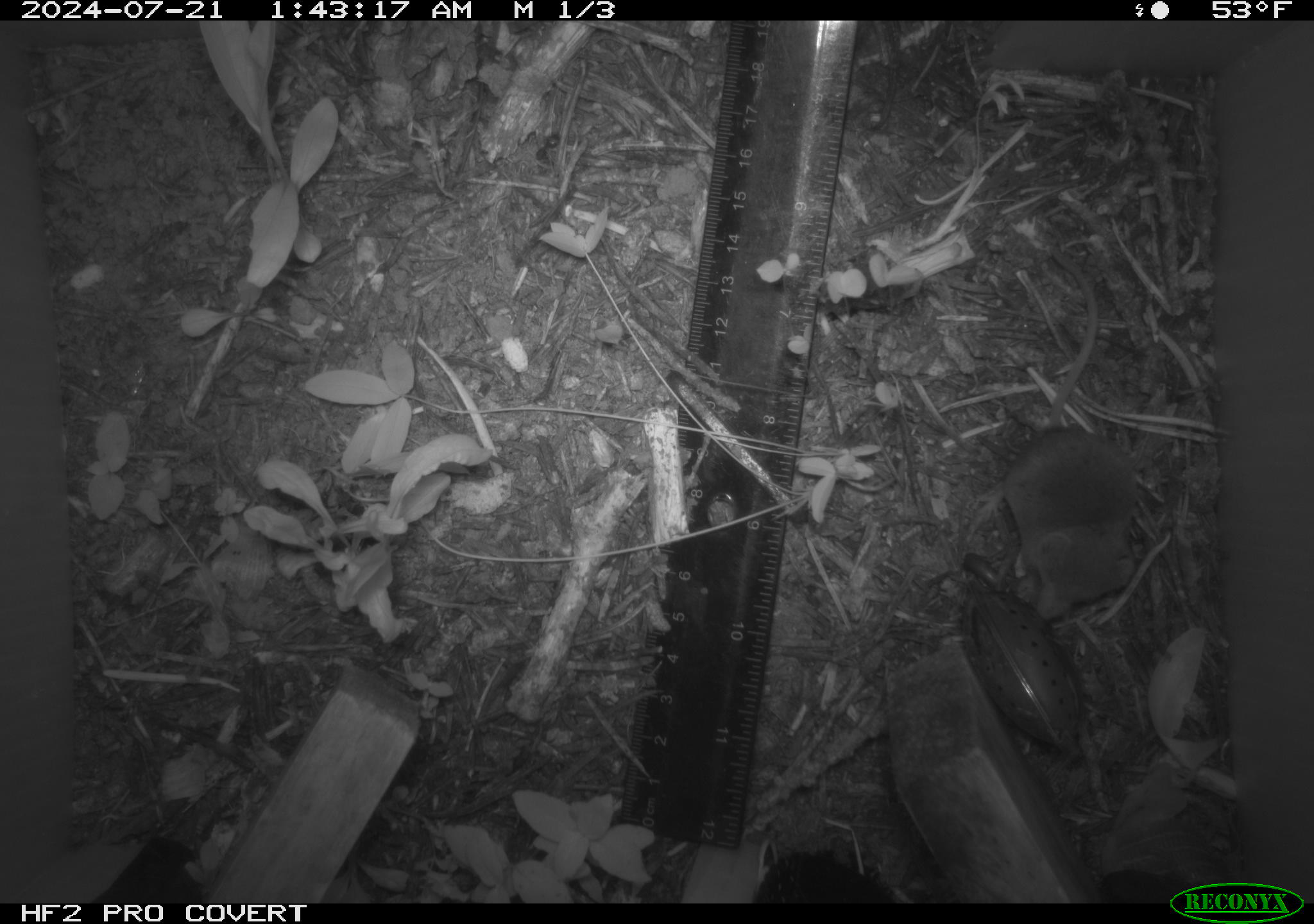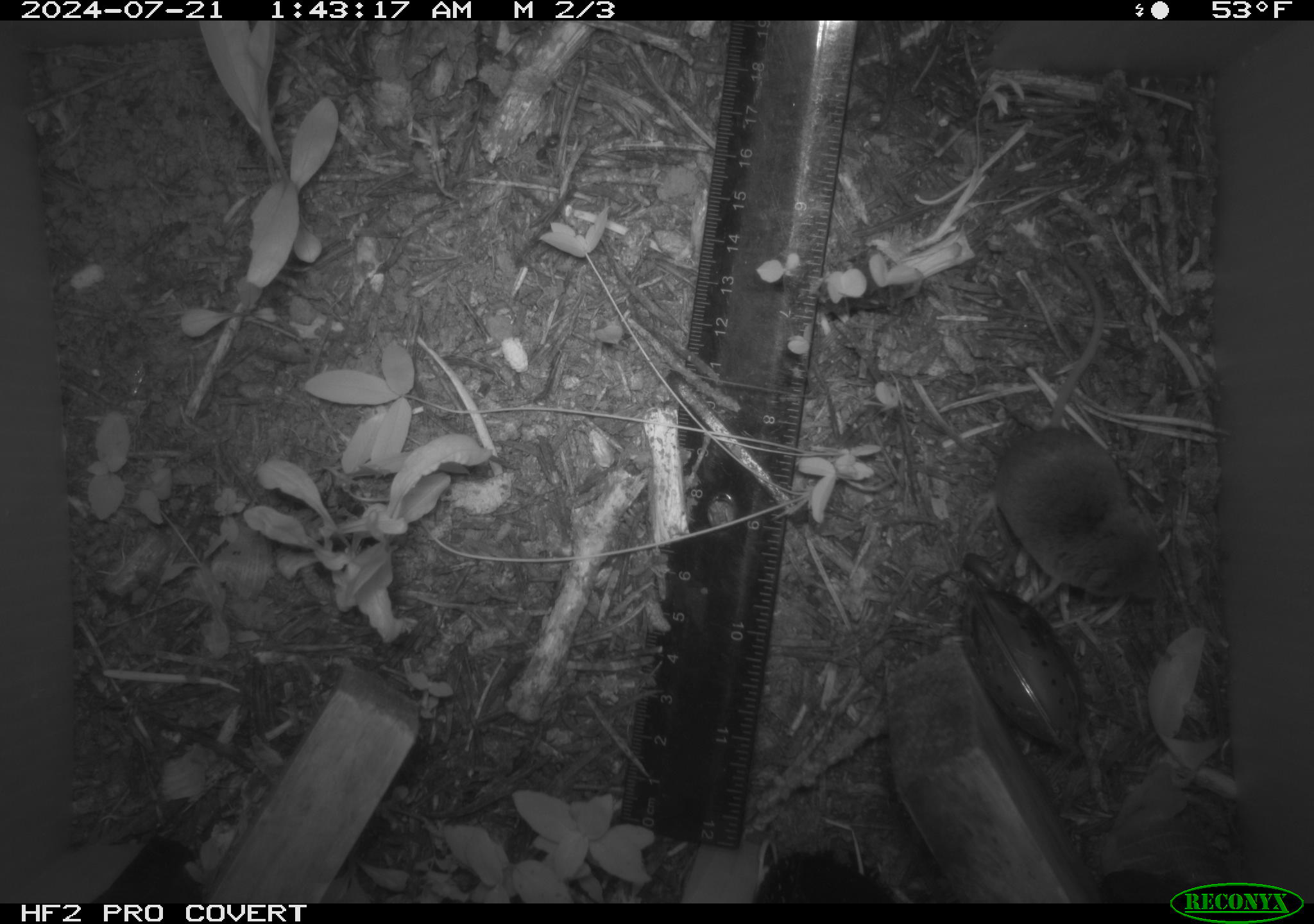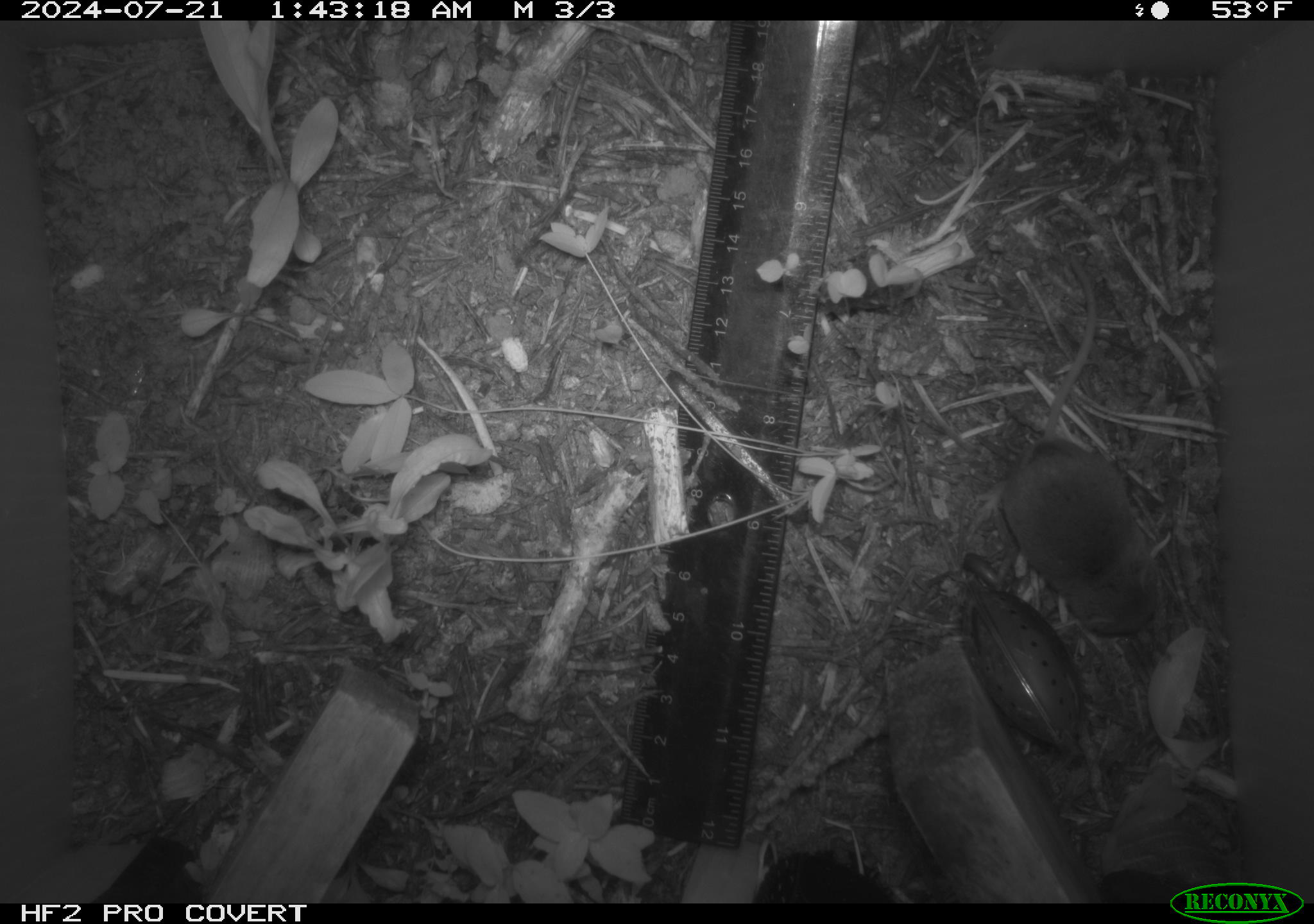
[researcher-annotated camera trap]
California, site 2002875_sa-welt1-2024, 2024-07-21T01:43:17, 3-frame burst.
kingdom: Animalia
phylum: Chordata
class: Mammalia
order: Eulipotyphla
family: Soricidae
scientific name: Soricidae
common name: shrews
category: soricidae family